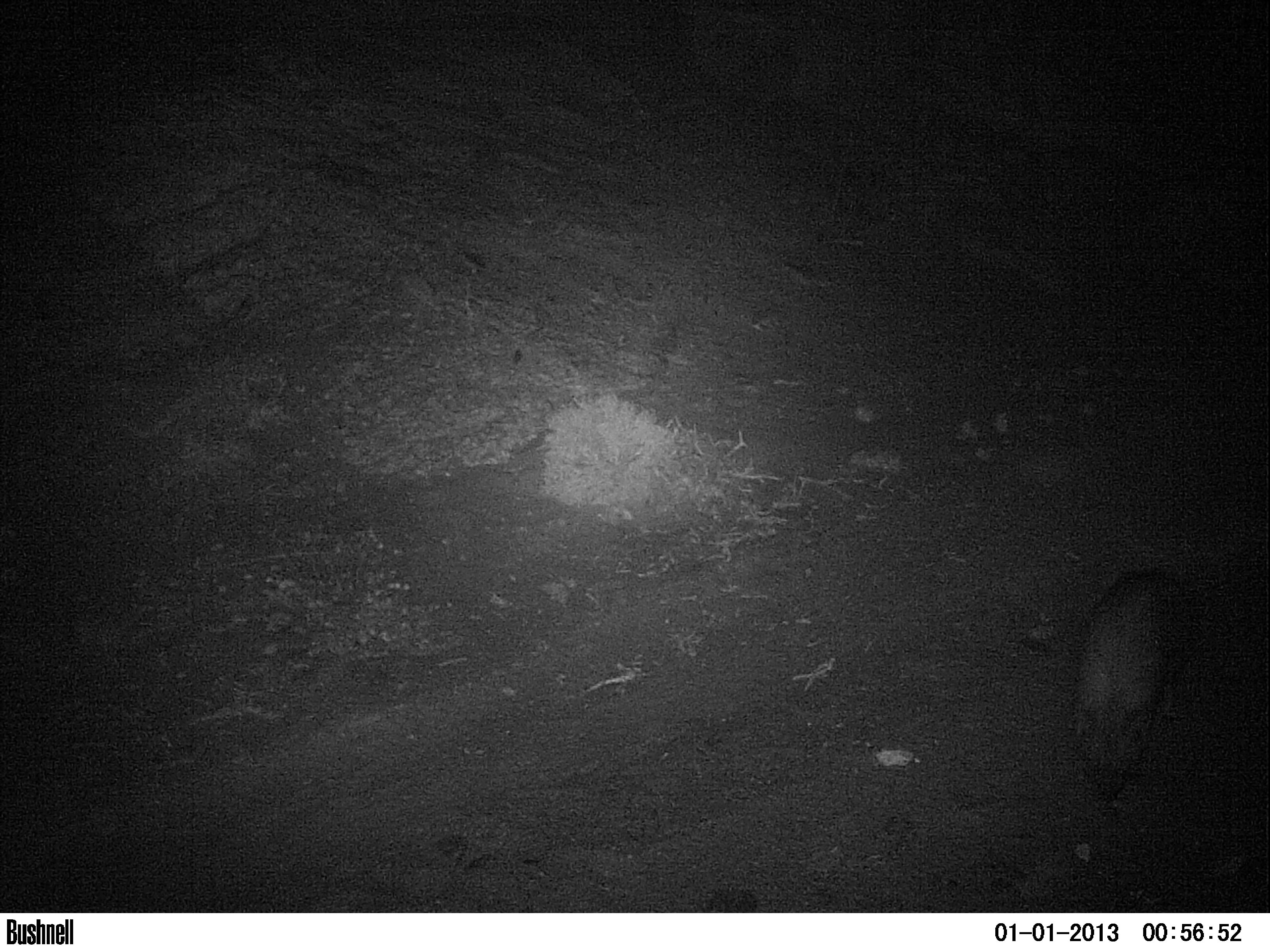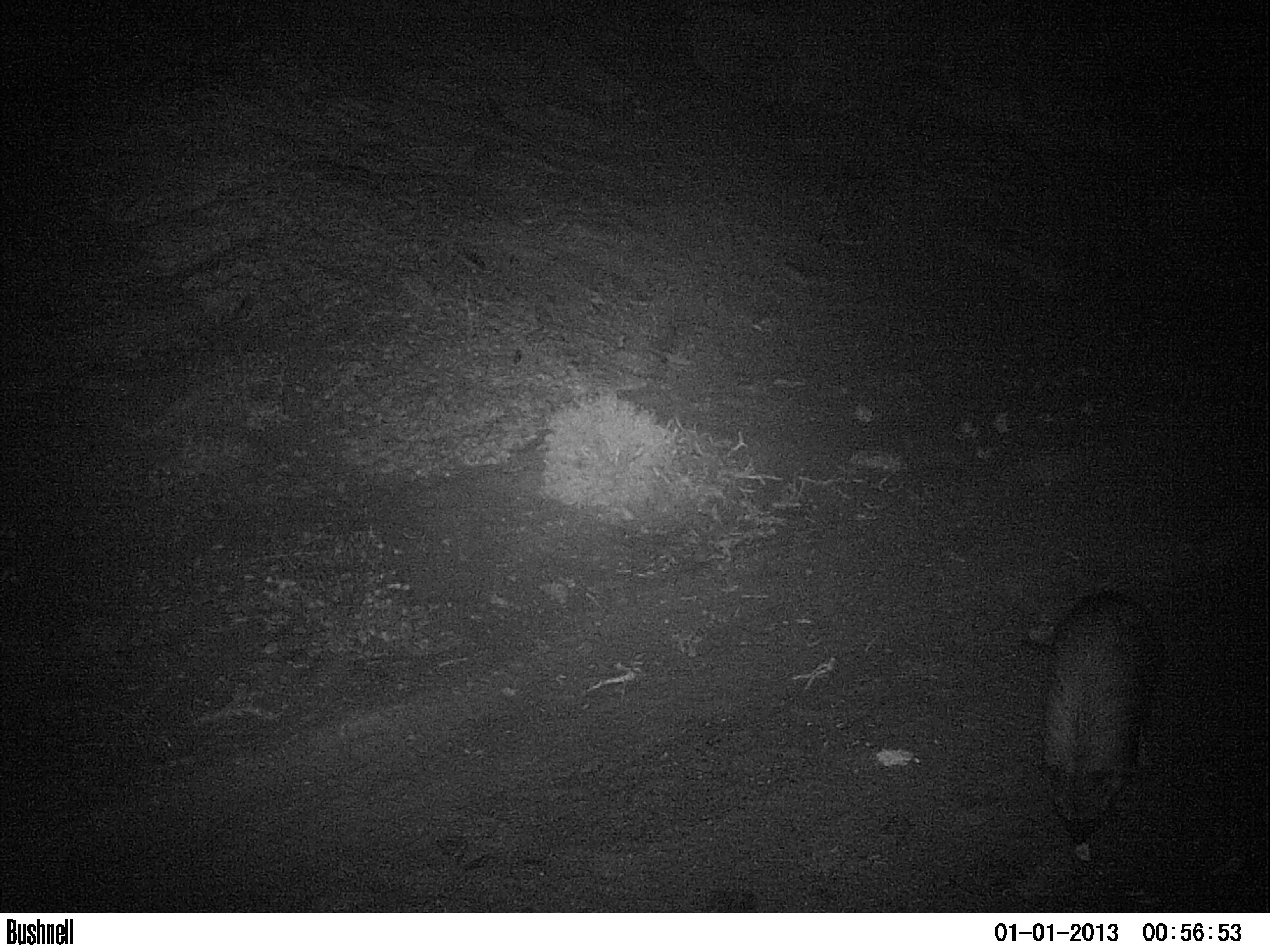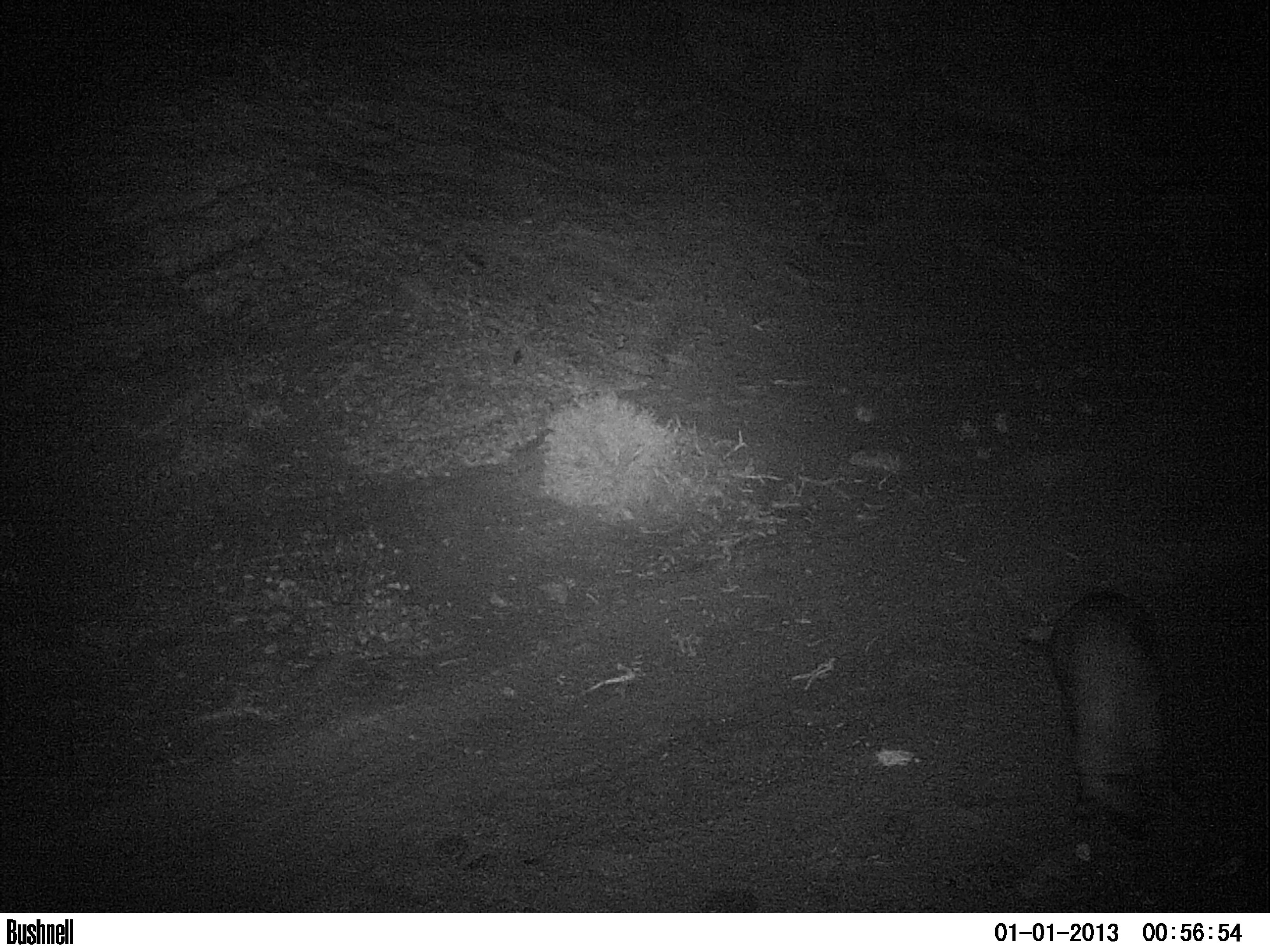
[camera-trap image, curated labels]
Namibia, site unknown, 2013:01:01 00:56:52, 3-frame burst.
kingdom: Animalia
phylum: Chordata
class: Mammalia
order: Carnivora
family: Hyaenidae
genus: Parahyaena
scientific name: Parahyaena brunnea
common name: brown hyena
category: hyaena brunnea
Hyaena brunnea (brown hyena) (Parahyaena brunnea).